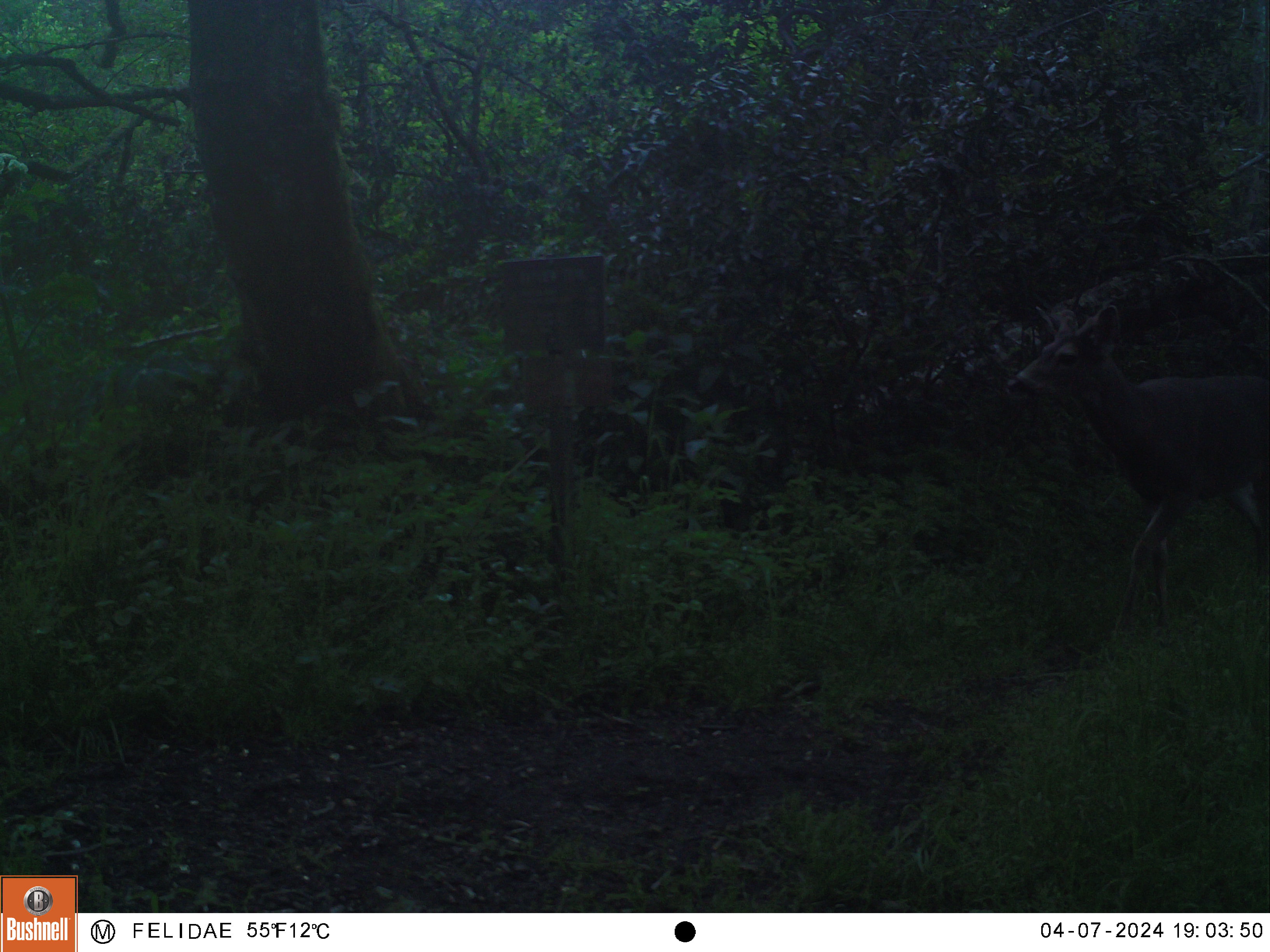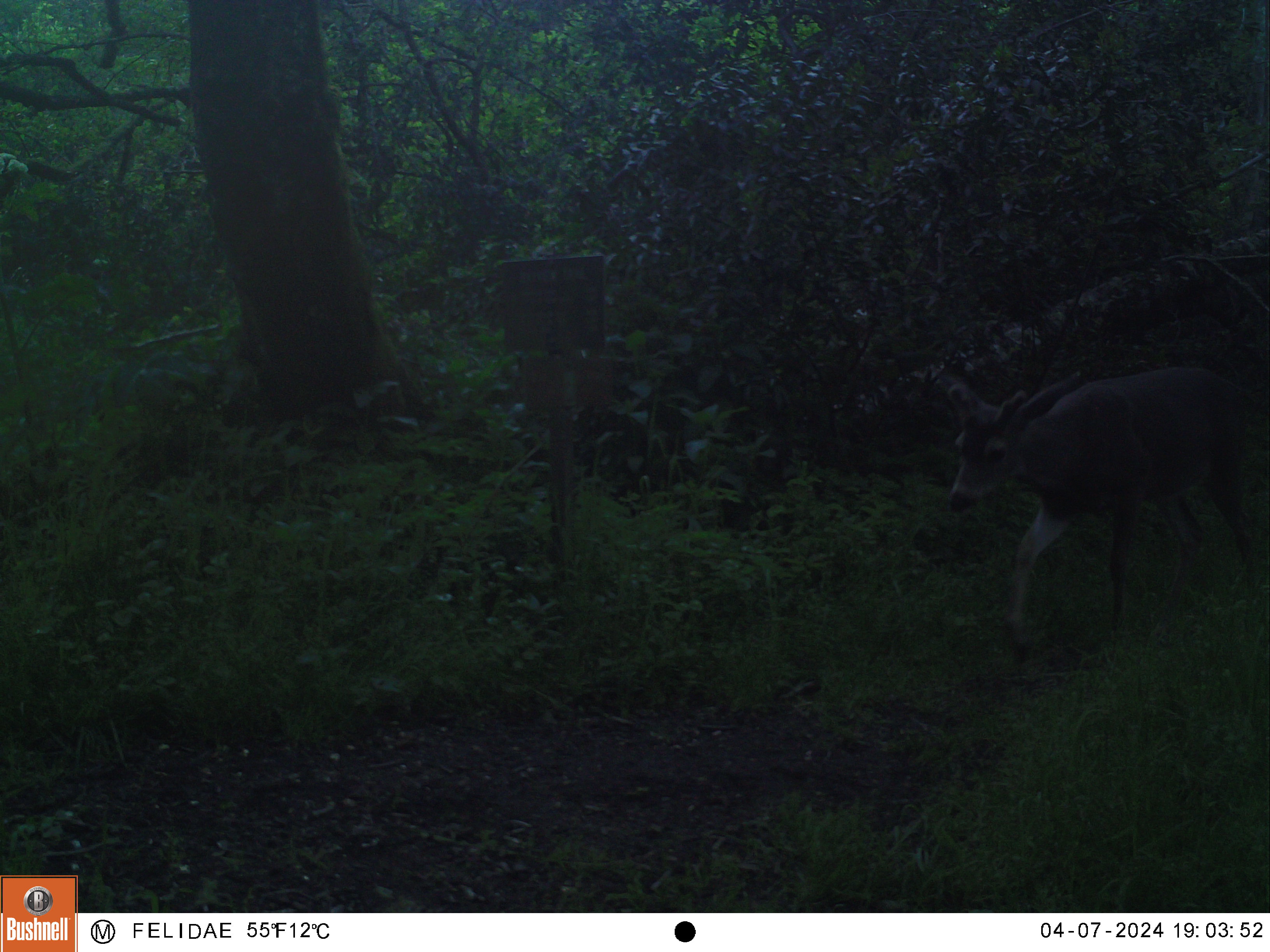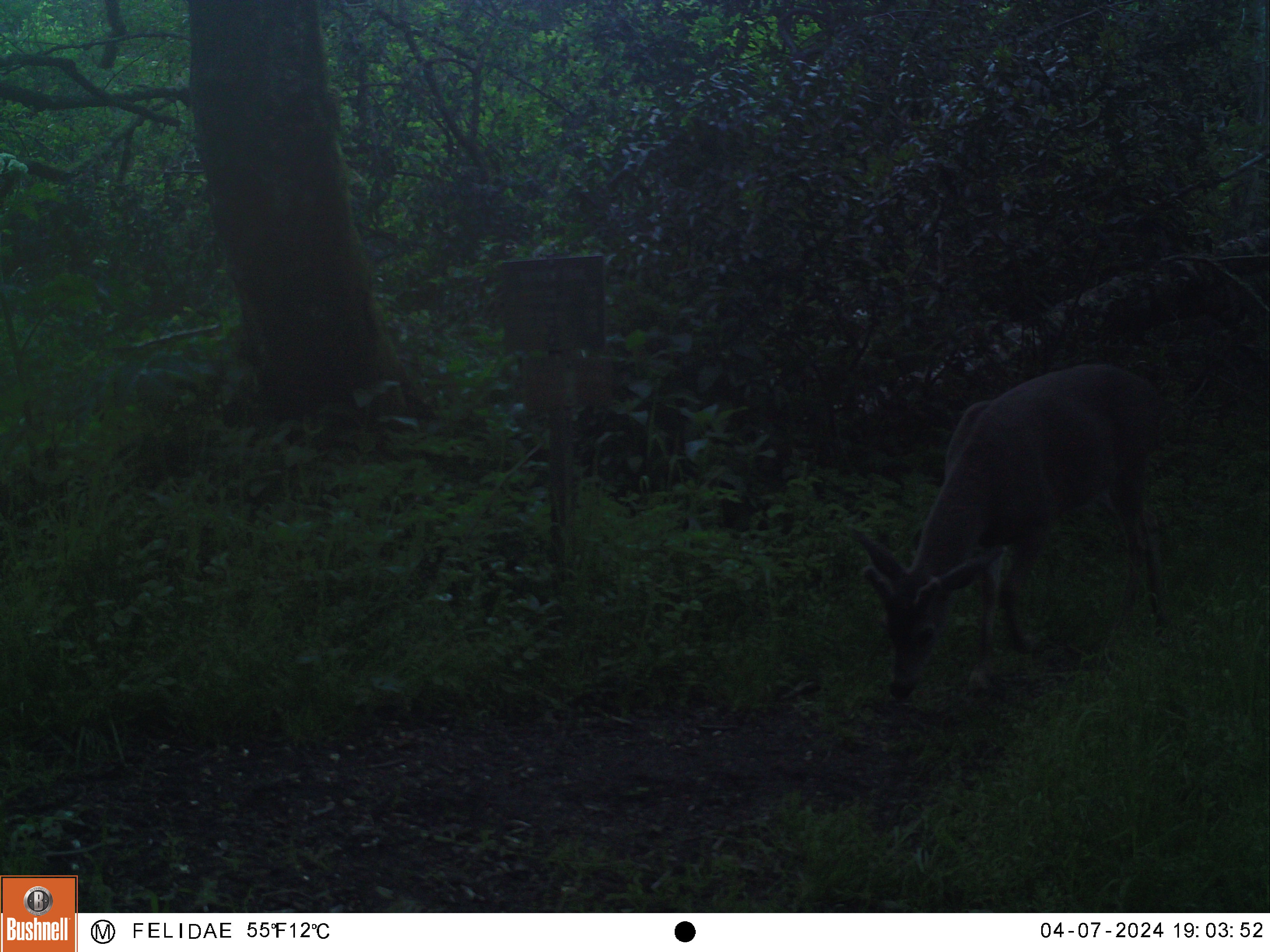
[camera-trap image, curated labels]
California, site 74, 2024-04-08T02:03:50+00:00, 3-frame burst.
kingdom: Animalia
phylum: Chordata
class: Mammalia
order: Artiodactyla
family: Cervidae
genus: Odocoileus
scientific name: Odocoileus hemionus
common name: mule deer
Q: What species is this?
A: Mule deer (Odocoileus hemionus).